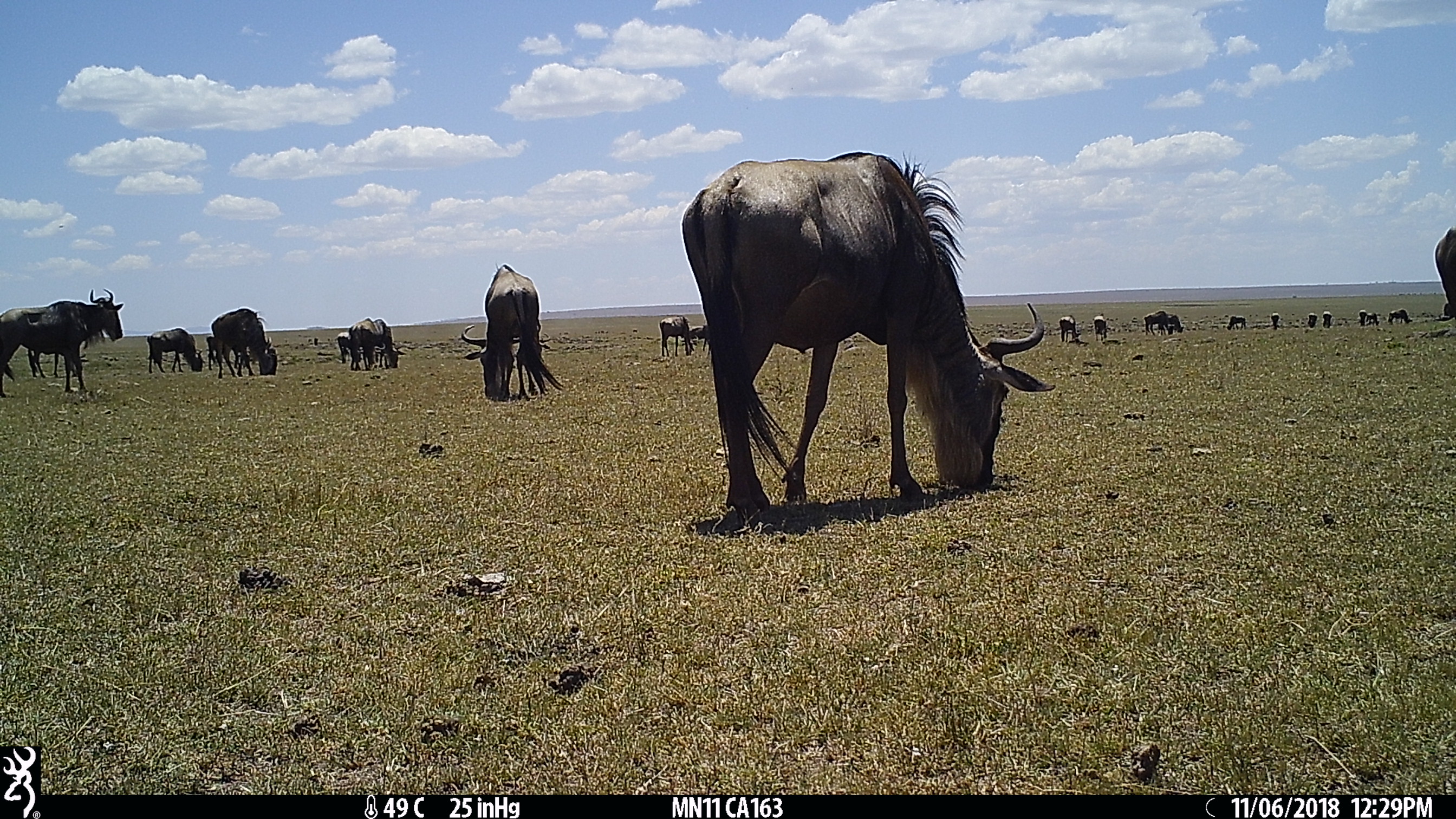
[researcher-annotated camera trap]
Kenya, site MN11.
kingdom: Animalia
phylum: Chordata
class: Mammalia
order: Artiodactyla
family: Bovidae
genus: Connochaetes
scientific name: Connochaetes taurinus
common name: blue wildebeest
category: wildebeest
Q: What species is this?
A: Wildebeest (blue wildebeest) (Connochaetes taurinus).